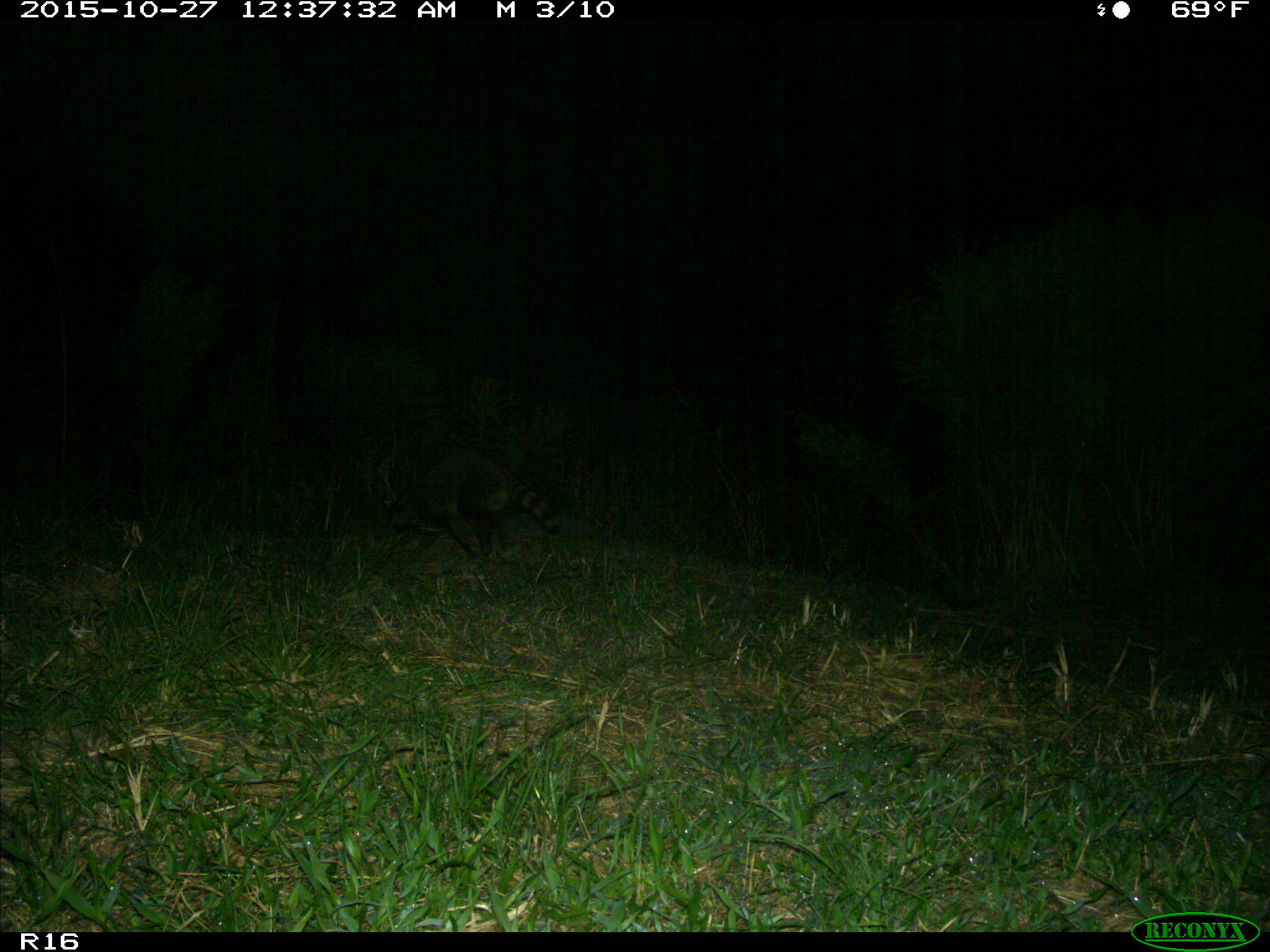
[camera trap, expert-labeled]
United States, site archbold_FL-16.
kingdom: Animalia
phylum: Chordata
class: Mammalia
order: Carnivora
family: Procyonidae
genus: Procyon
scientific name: Procyon lotor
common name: common raccoon